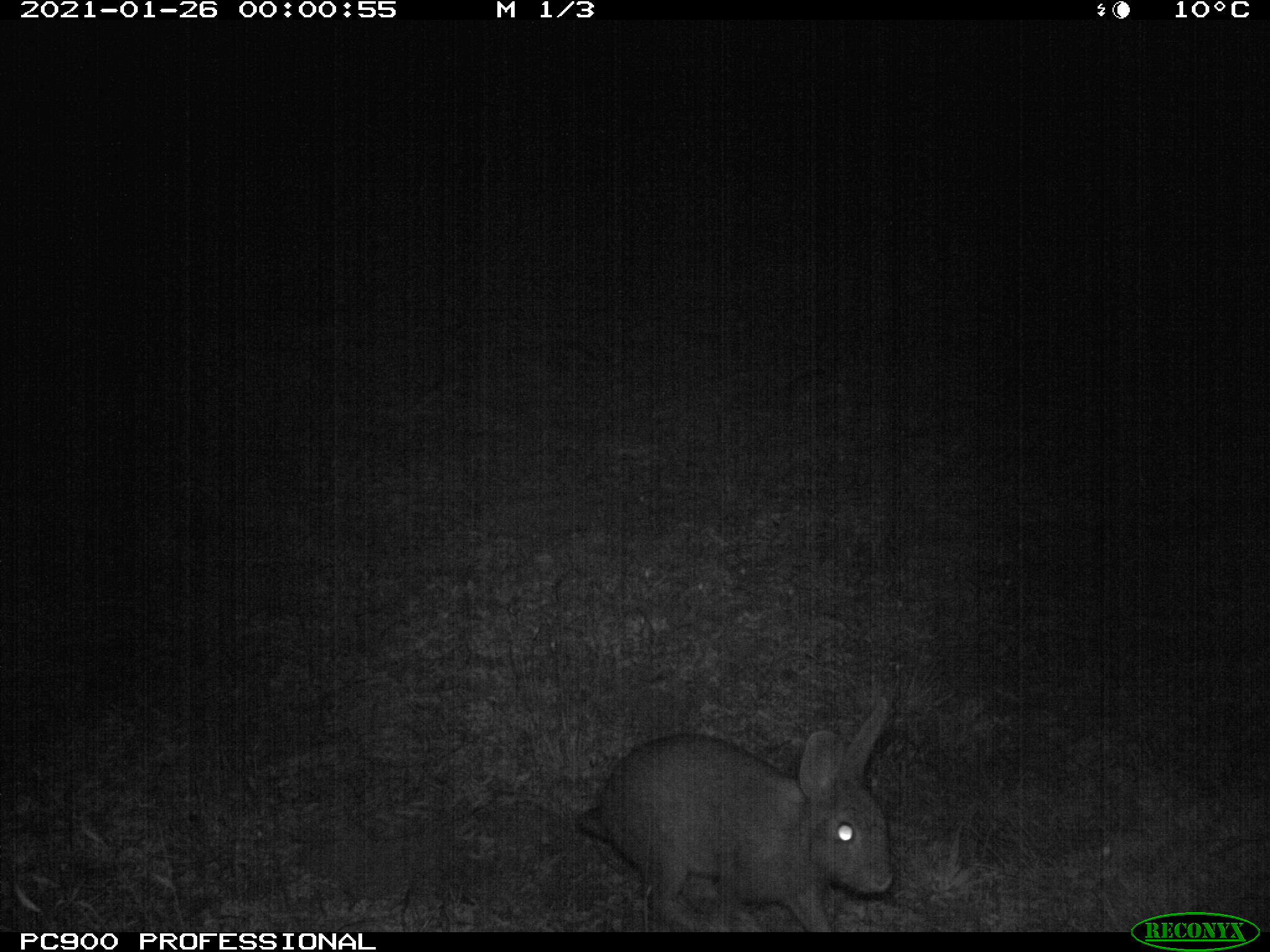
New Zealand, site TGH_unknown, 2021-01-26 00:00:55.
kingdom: Animalia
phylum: Chordata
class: Mammalia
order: Lagomorpha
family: Leporidae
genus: Oryctolagus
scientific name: Oryctolagus cuniculus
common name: european rabbit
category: rabbit